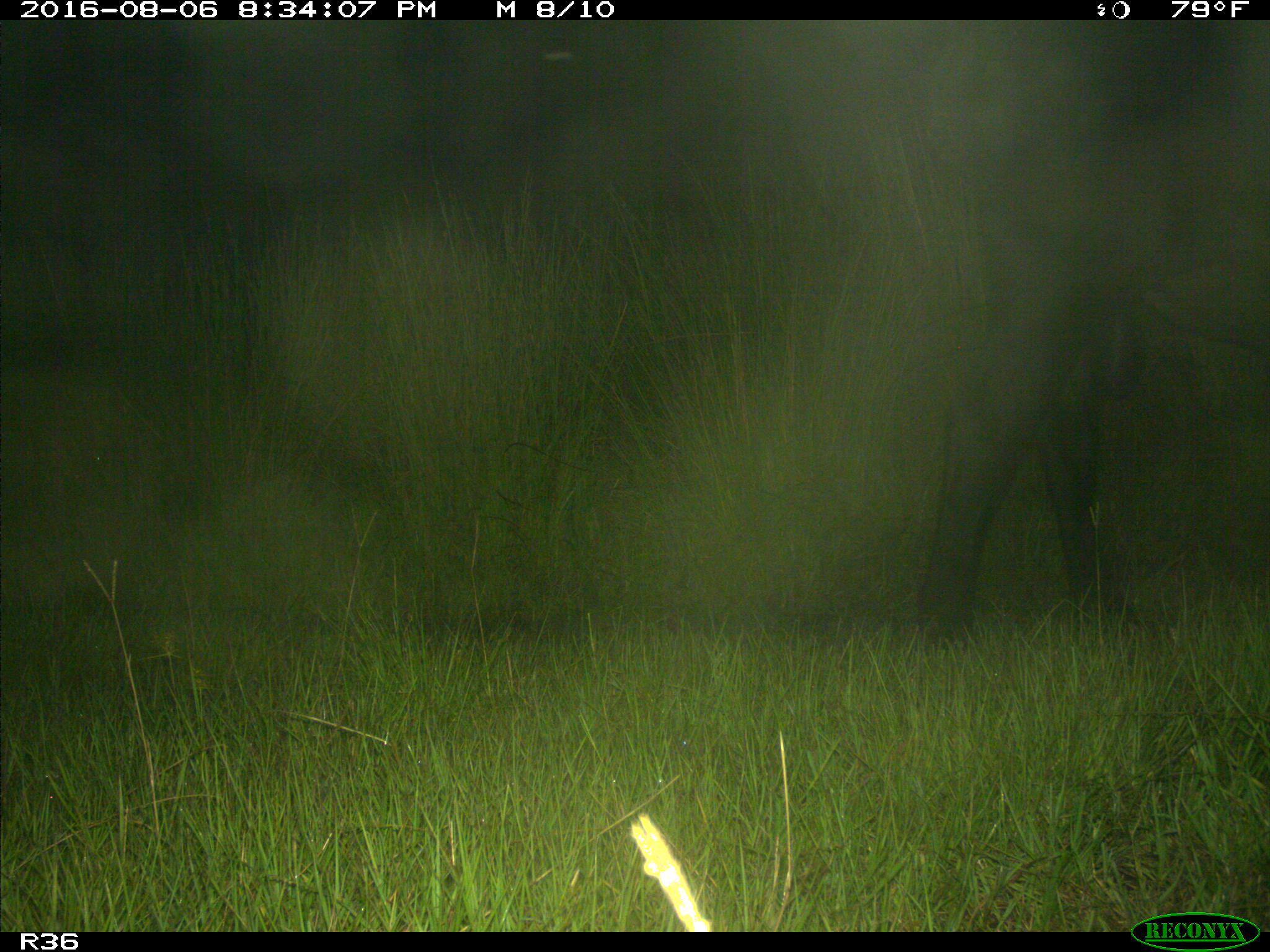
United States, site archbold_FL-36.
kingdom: Animalia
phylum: Chordata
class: Mammalia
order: Artiodactyla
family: Bovidae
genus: Bos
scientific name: Bos taurus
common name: domestic cow